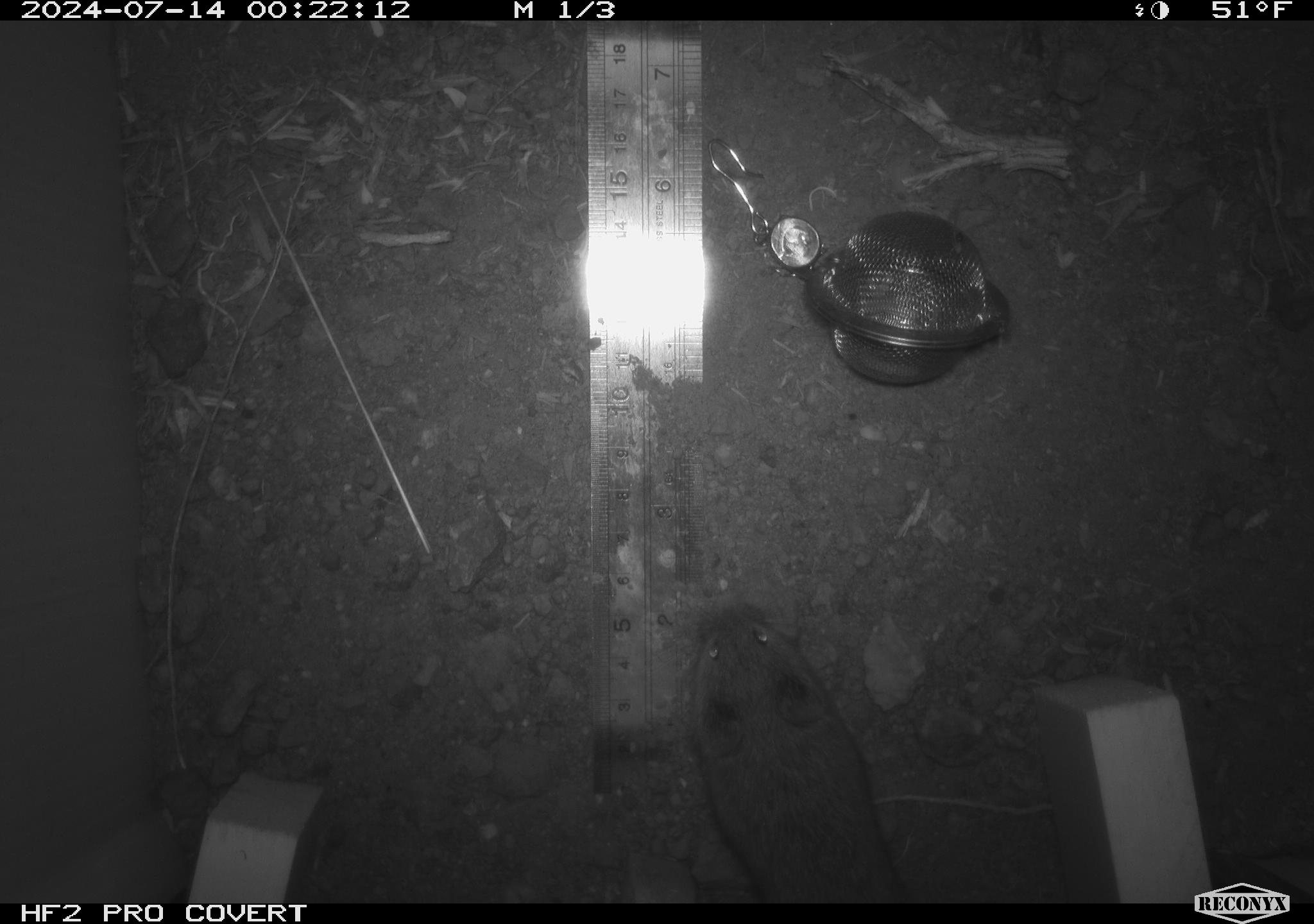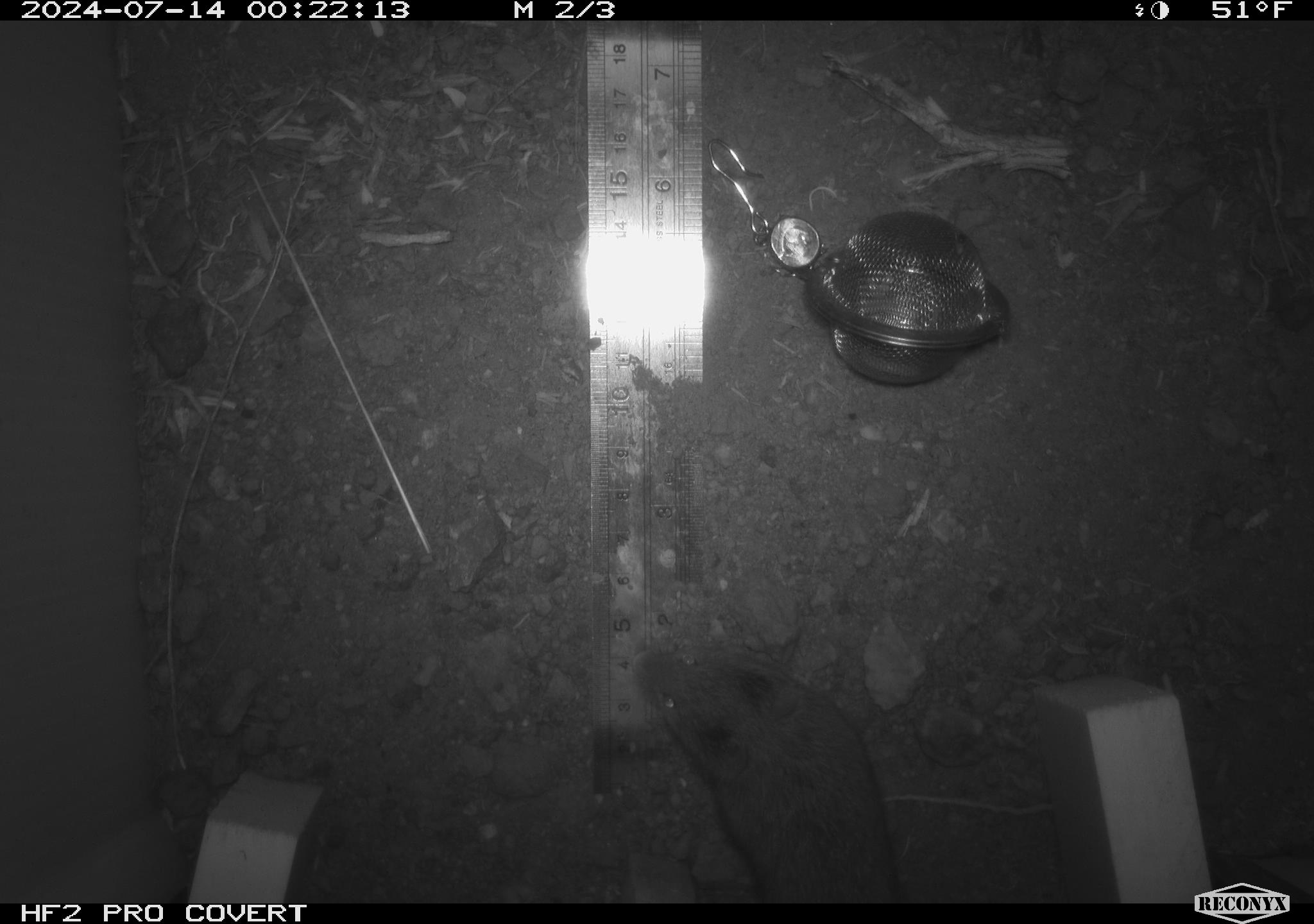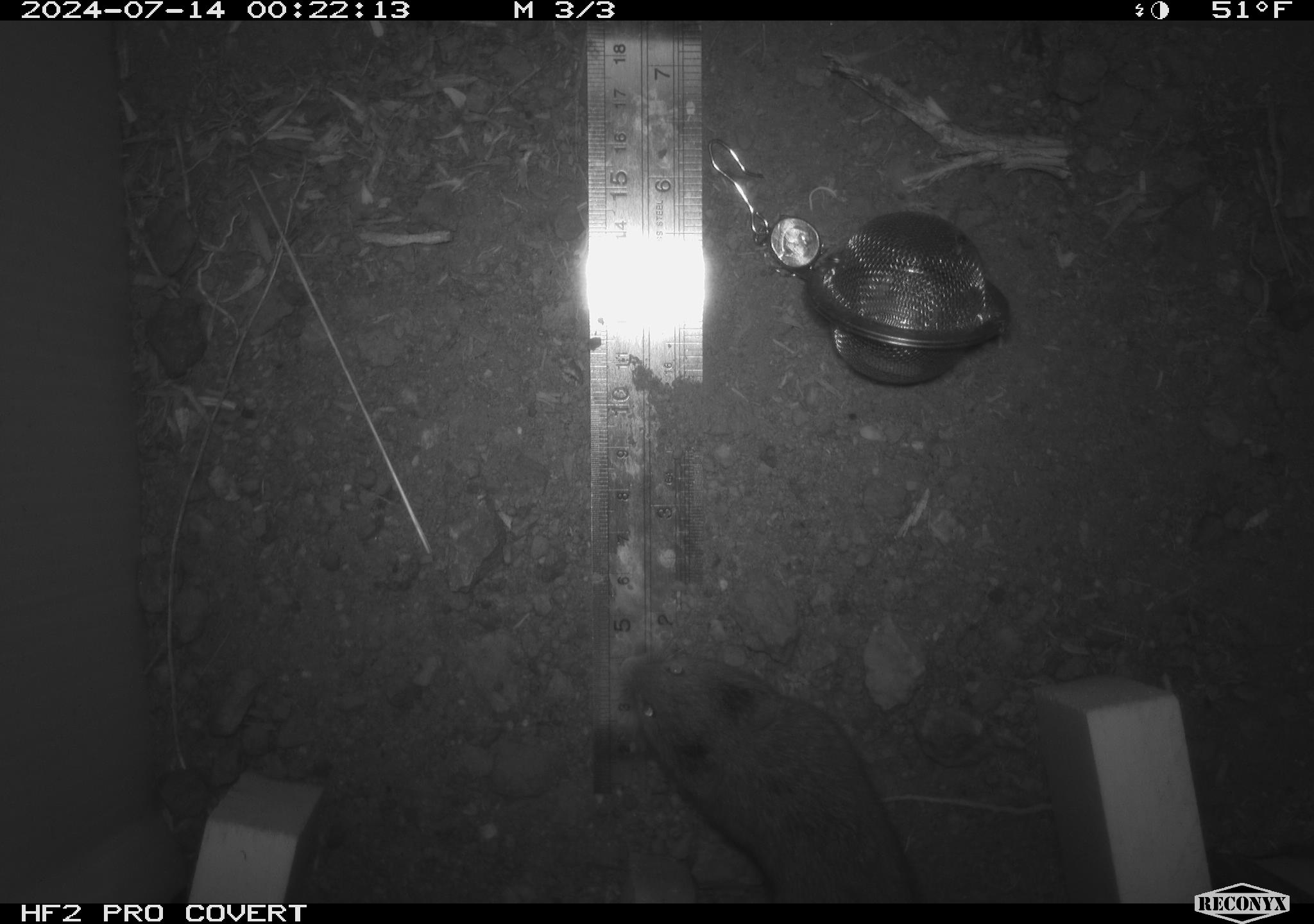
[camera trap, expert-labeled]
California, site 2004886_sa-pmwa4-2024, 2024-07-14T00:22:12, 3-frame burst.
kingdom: Animalia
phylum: Chordata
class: Mammalia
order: Rodentia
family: Cricetidae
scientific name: Arvicolinae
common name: voles, lemmings, and muskrats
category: arvicolinae subfamily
Arvicolinae subfamily (voles, lemmings, and muskrats) (Arvicolinae).